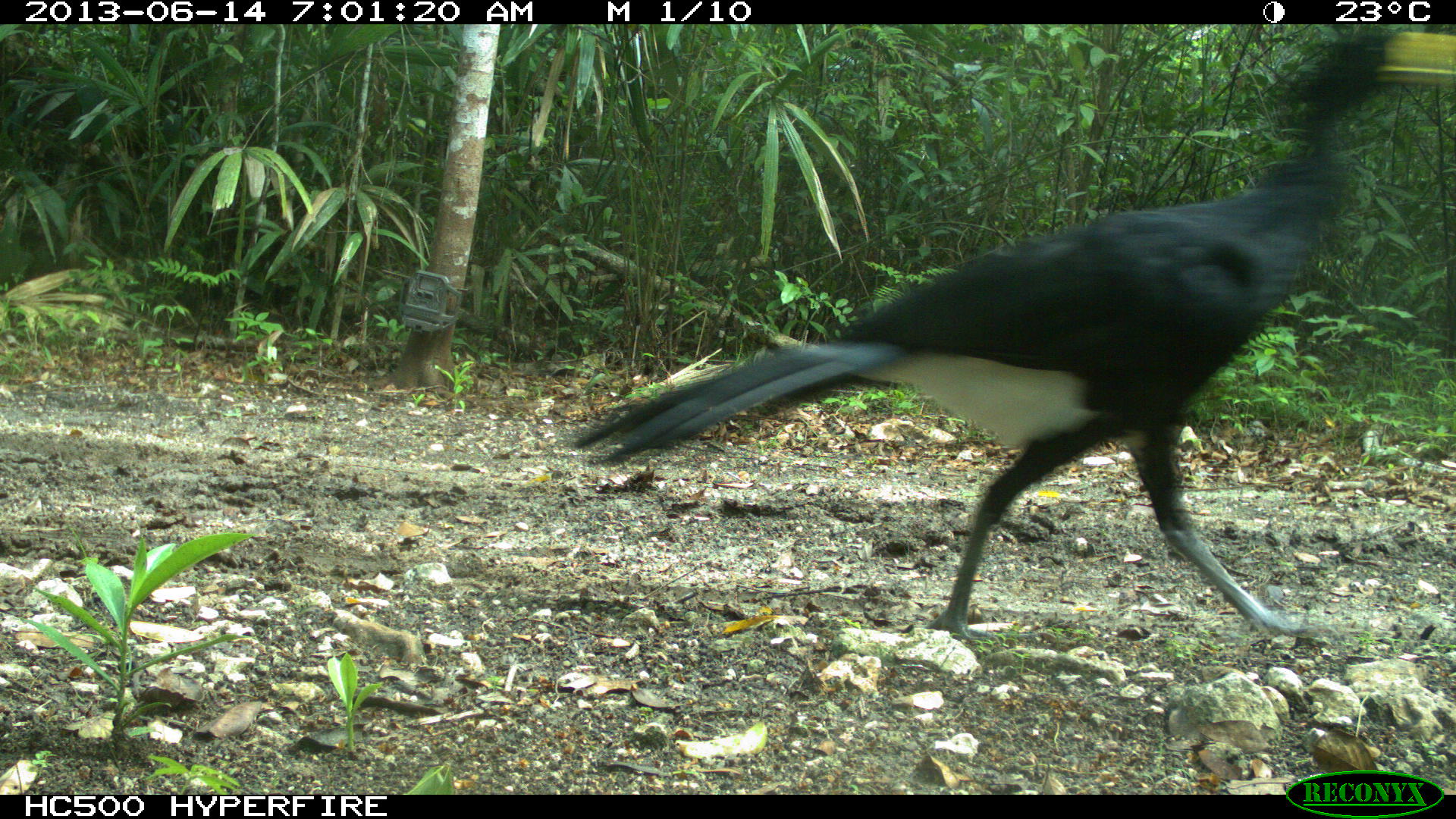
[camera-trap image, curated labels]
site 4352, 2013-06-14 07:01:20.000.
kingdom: Animalia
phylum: Chordata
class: Aves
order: Galliformes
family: Cracidae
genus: Crax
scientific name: Crax rubra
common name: great curassow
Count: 1.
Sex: male.